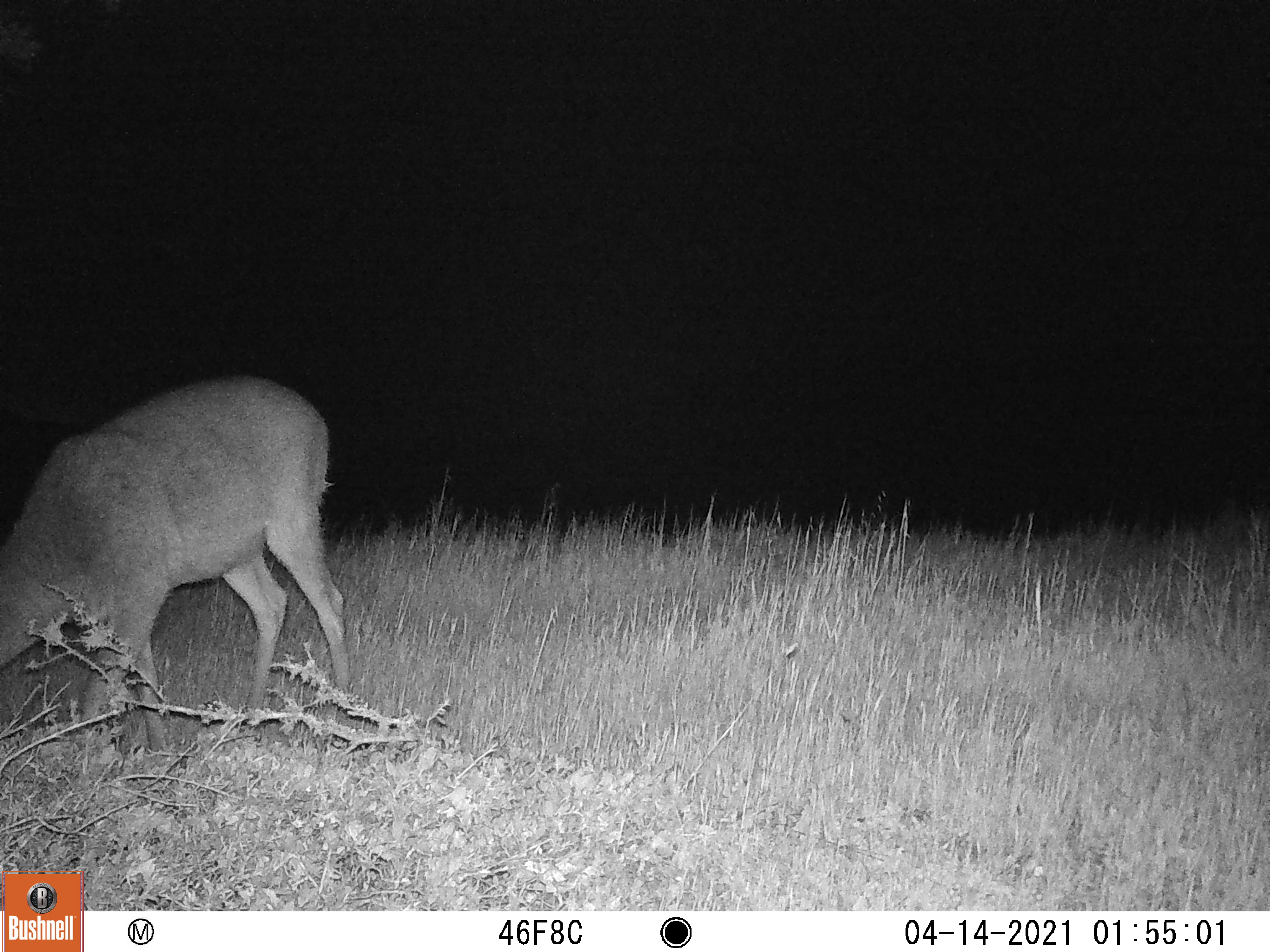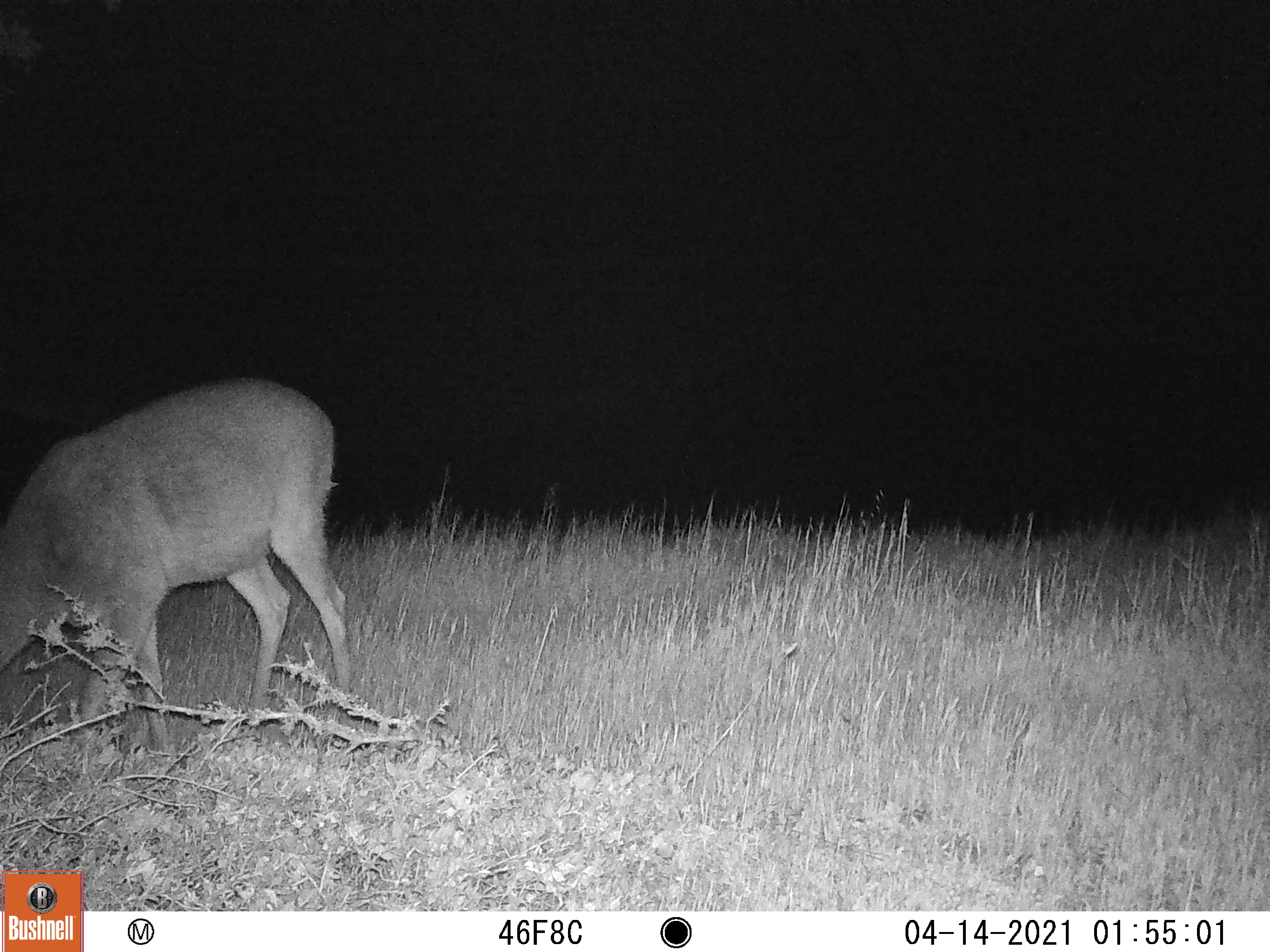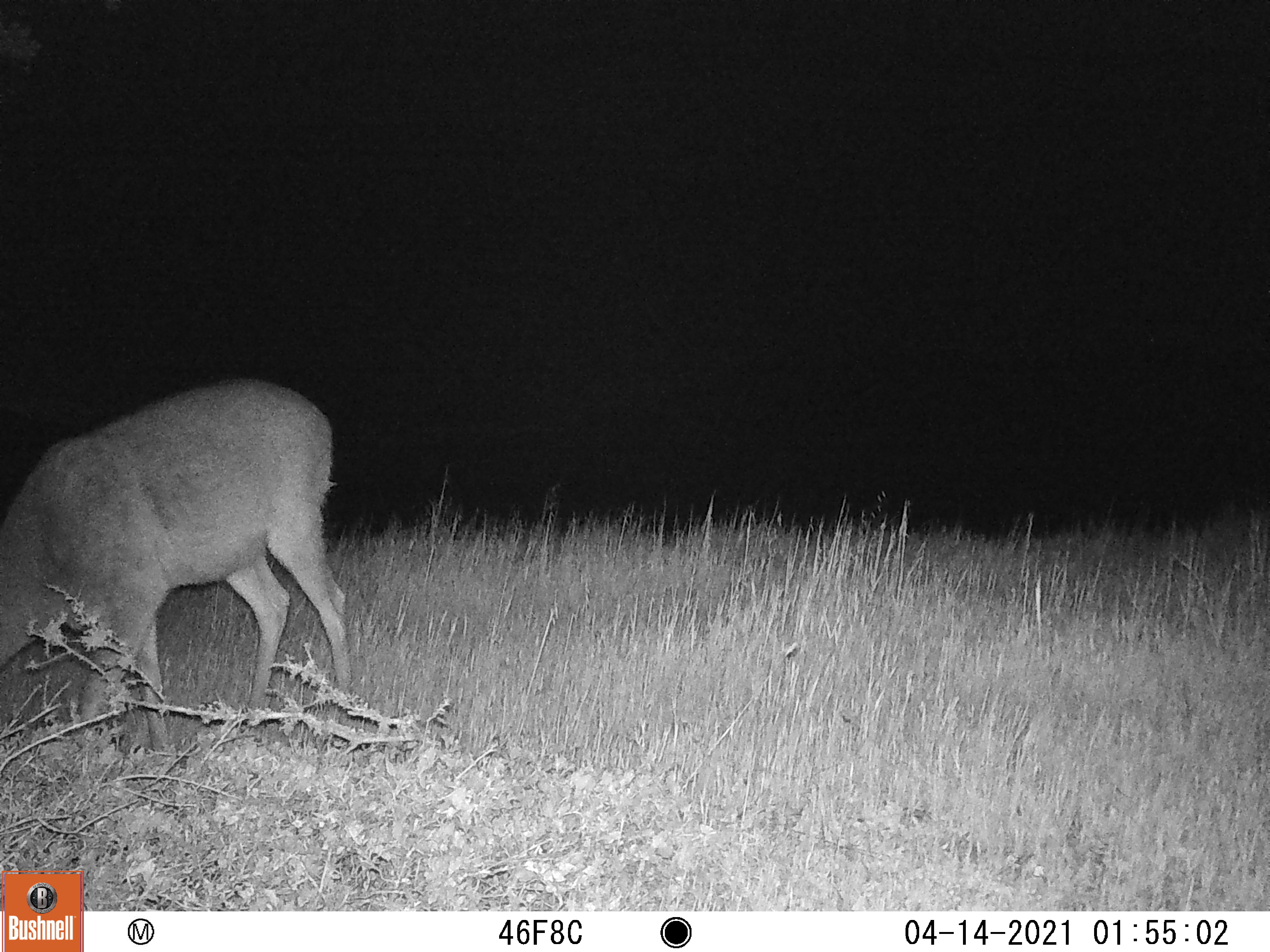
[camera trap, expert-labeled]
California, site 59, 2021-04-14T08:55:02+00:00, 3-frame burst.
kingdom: Animalia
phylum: Chordata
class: Mammalia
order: Artiodactyla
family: Cervidae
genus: Odocoileus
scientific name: Odocoileus hemionus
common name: mule deer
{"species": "mule deer (Odocoileus hemionus)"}